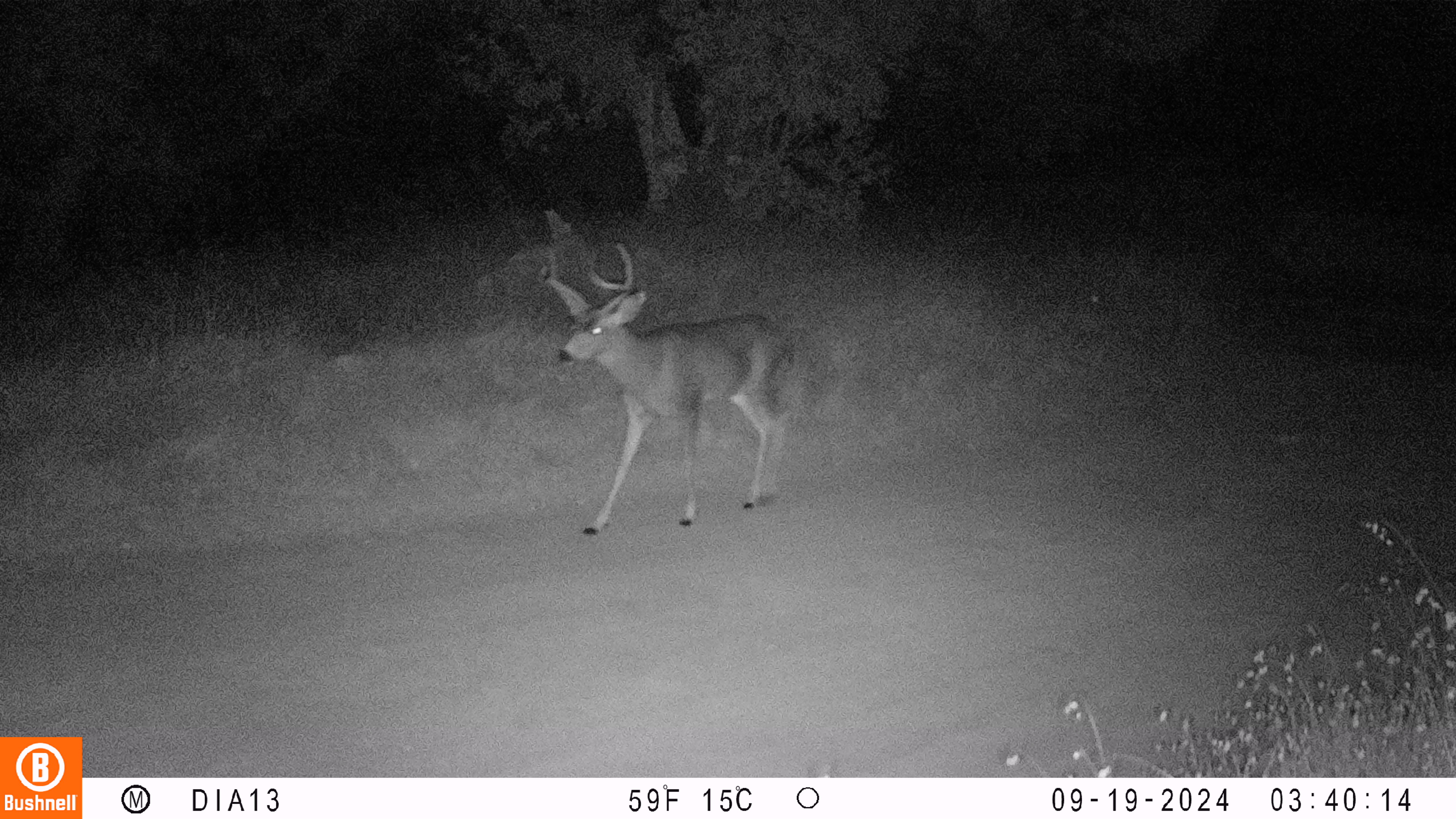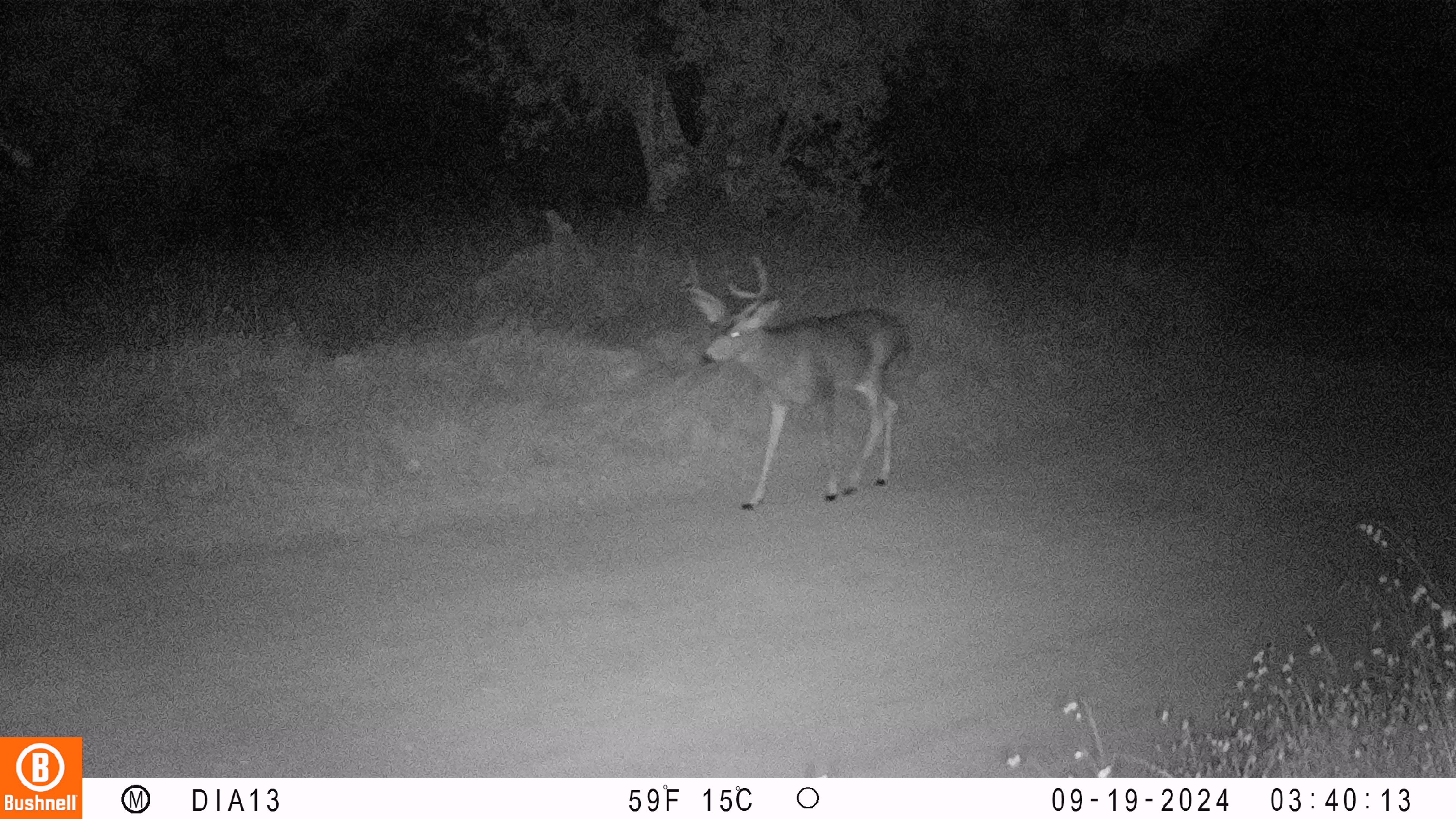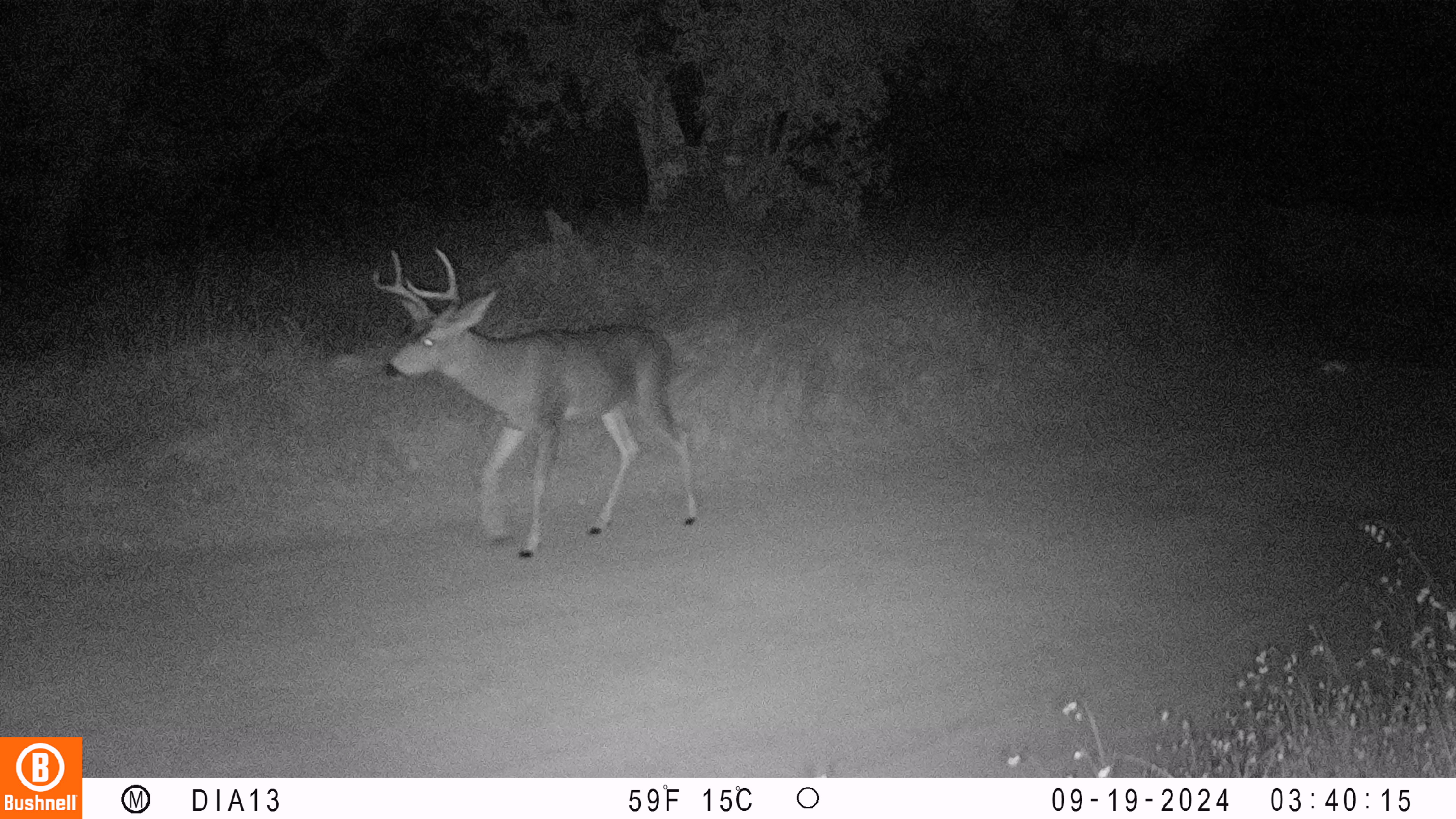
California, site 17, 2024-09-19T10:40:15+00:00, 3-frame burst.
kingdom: Animalia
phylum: Chordata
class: Mammalia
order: Artiodactyla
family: Cervidae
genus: Odocoileus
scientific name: Odocoileus hemionus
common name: mule deer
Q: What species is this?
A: Mule deer (Odocoileus hemionus).